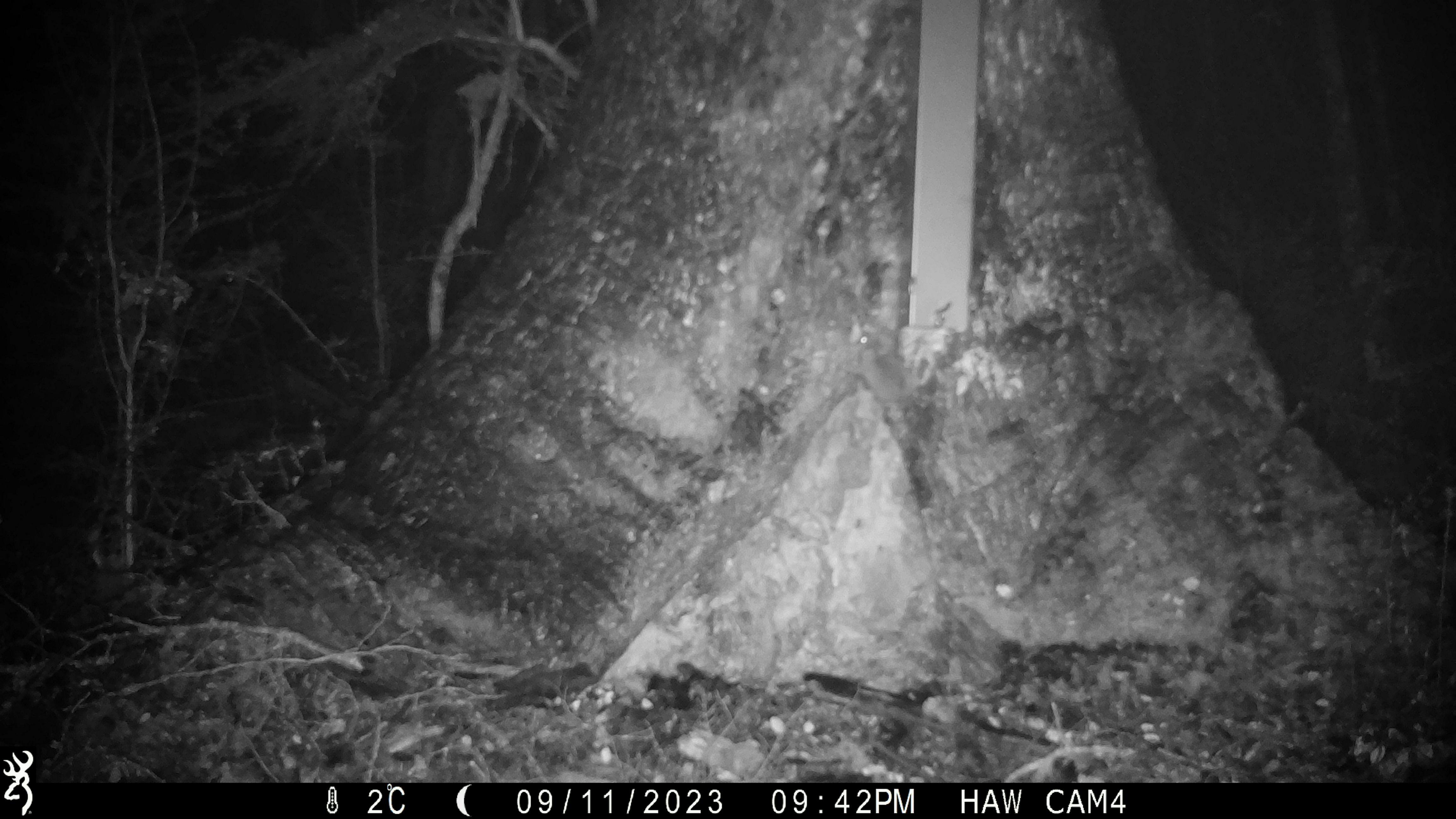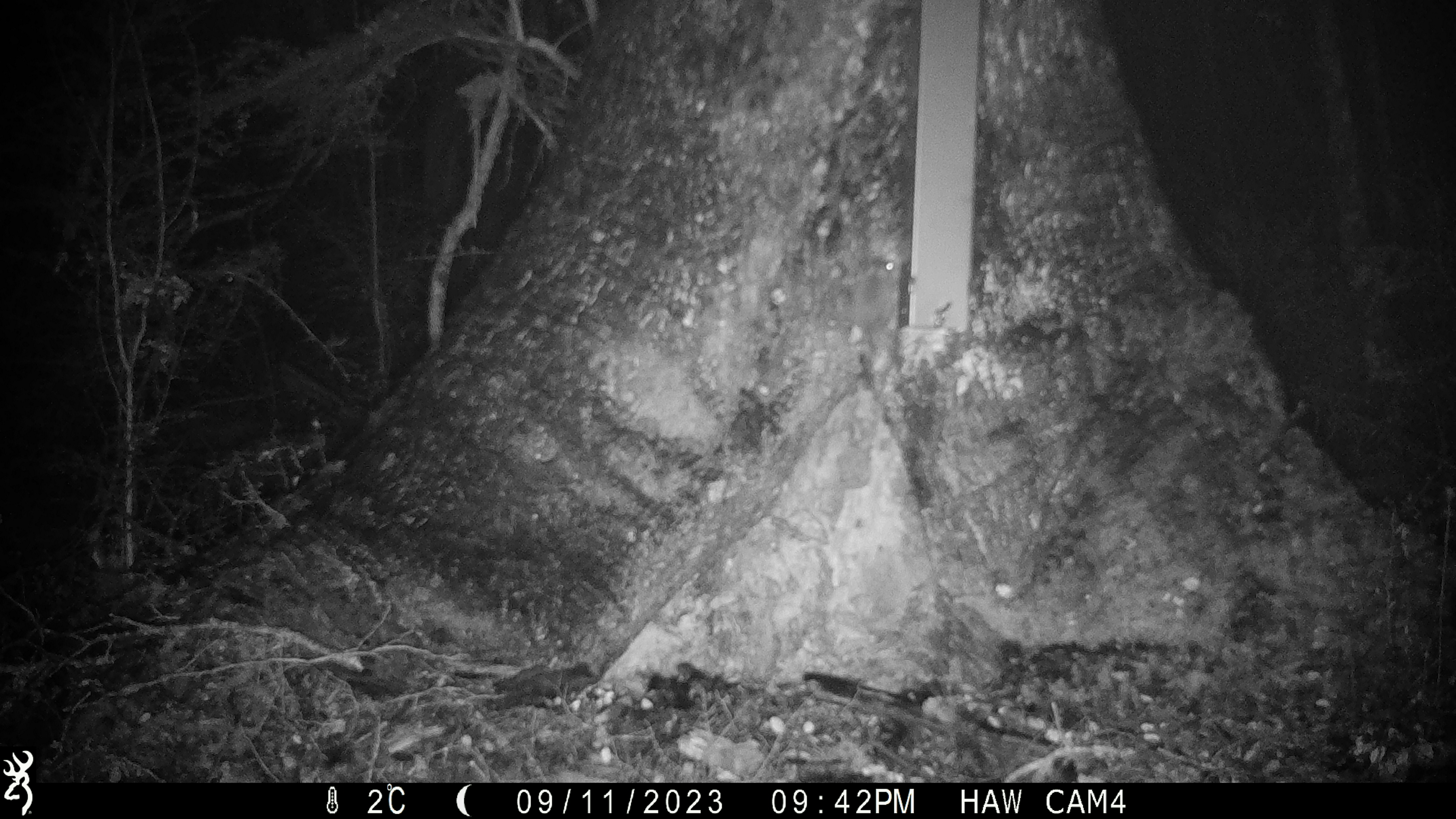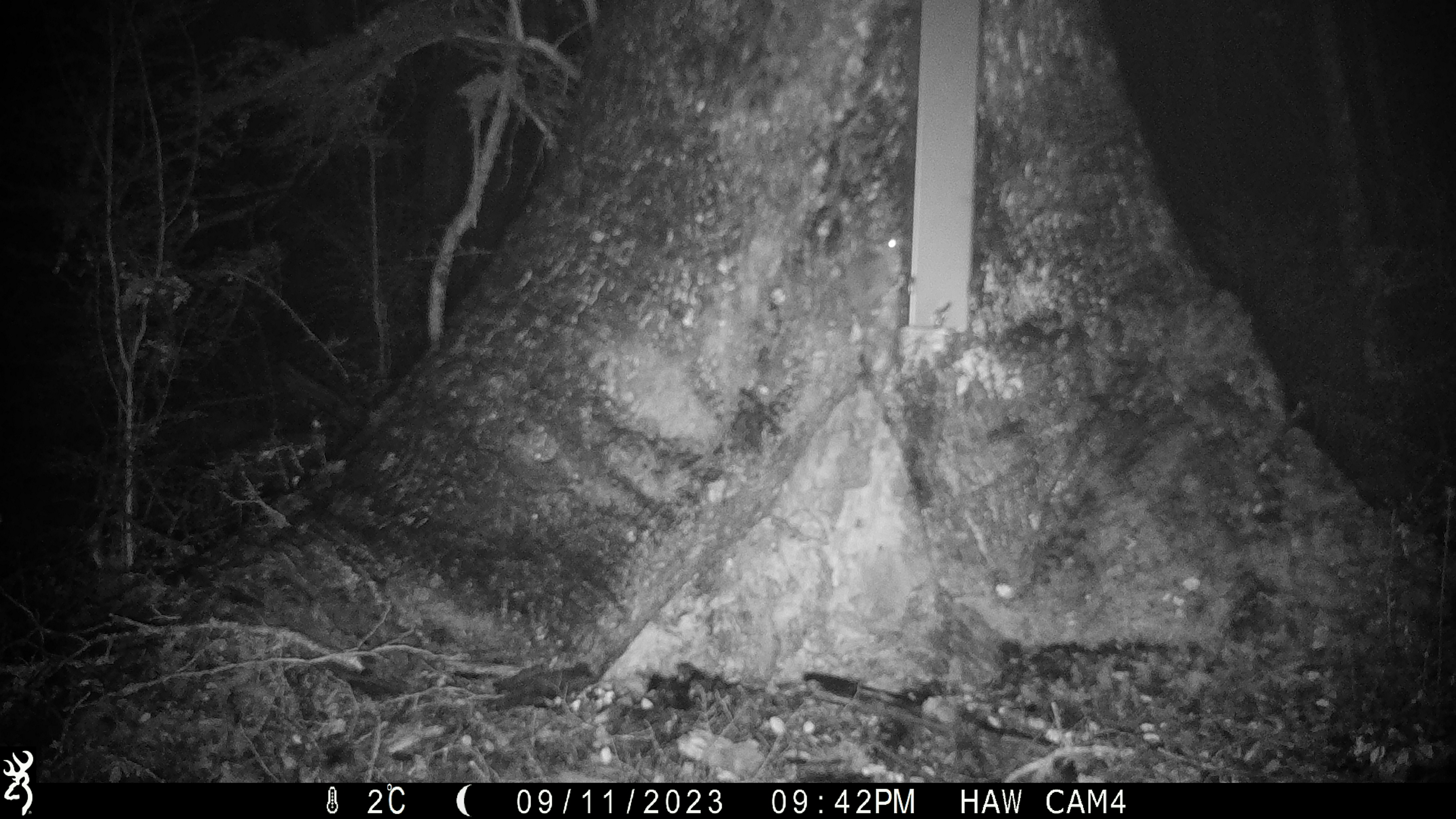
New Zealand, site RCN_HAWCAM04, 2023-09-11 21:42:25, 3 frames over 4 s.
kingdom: Animalia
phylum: Chordata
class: Mammalia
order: Rodentia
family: Muridae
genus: Mus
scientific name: Mus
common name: mouse